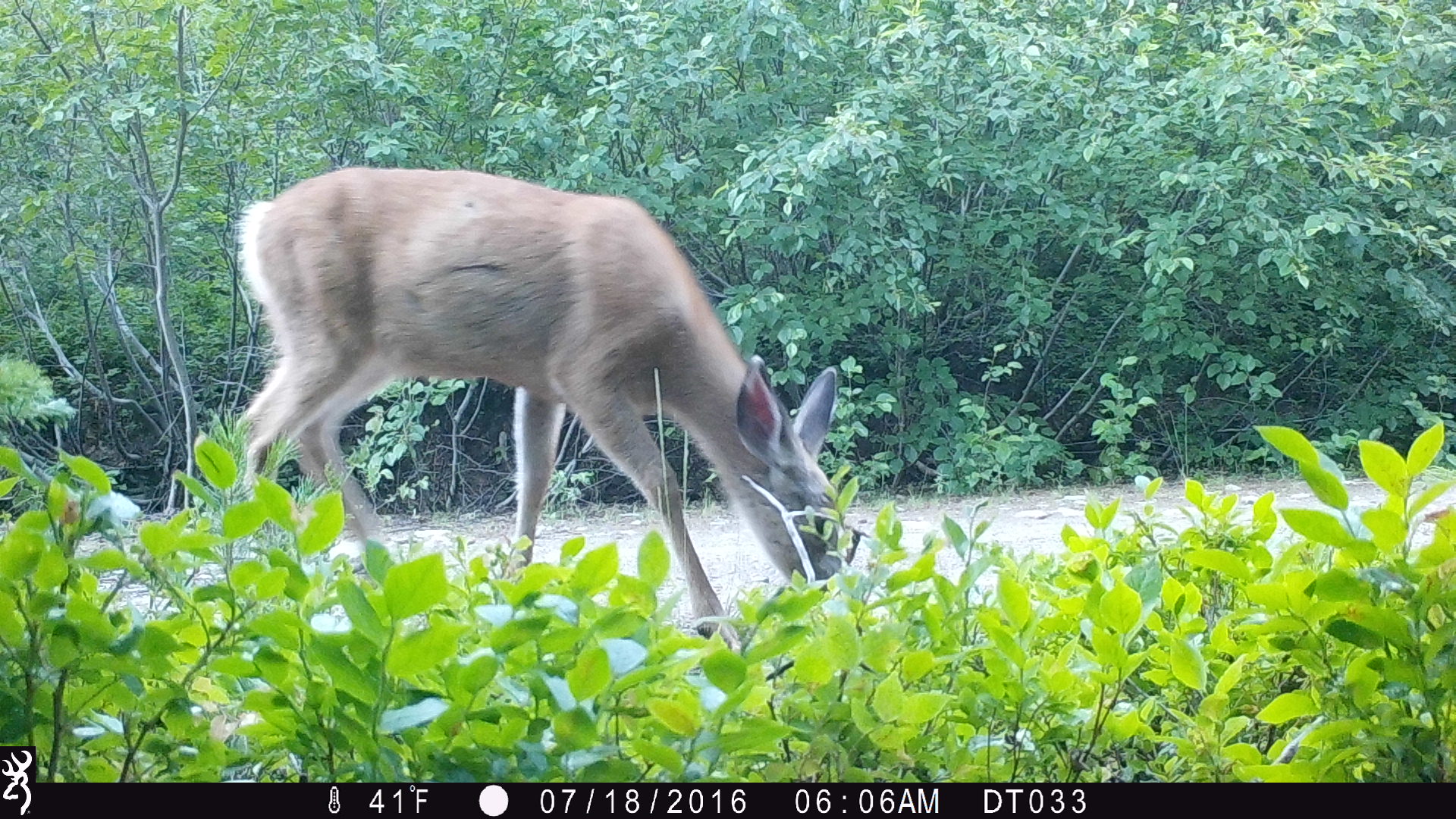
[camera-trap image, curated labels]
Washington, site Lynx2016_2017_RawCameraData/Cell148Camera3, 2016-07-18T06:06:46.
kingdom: Animalia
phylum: Chordata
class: Mammalia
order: Artiodactyla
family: Cervidae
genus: Odocoileus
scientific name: Odocoileus hemionus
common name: mule deer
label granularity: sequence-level